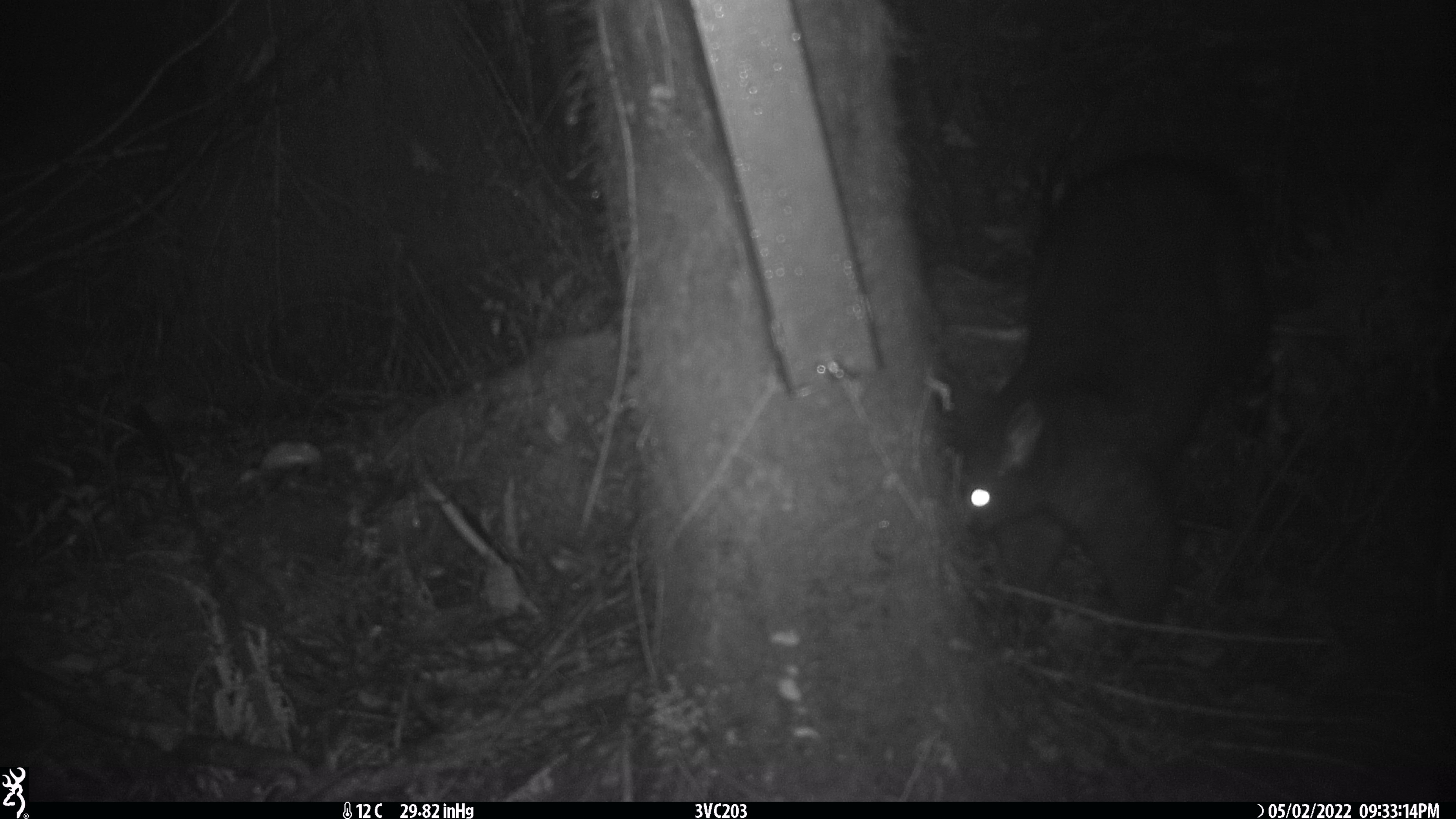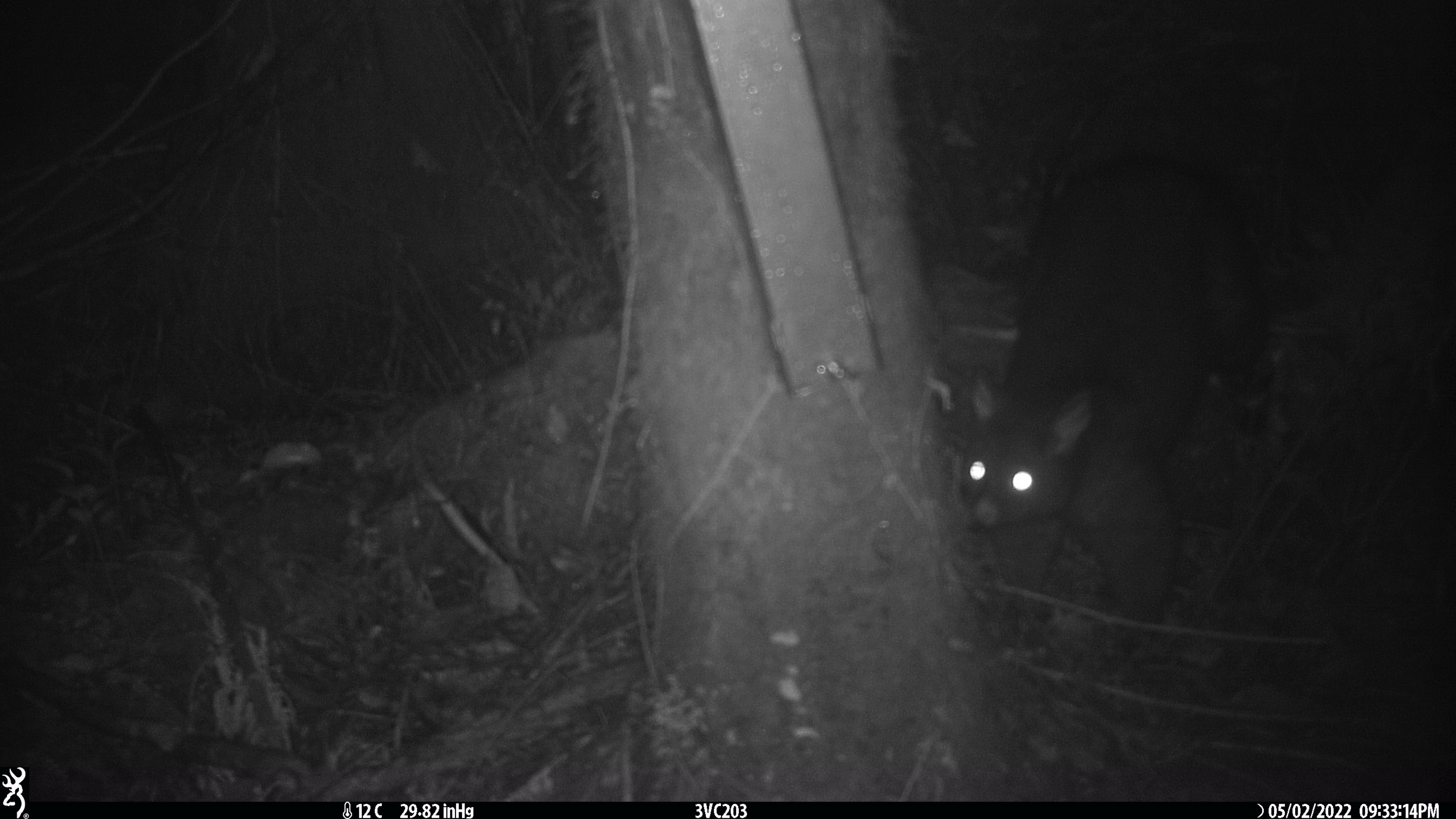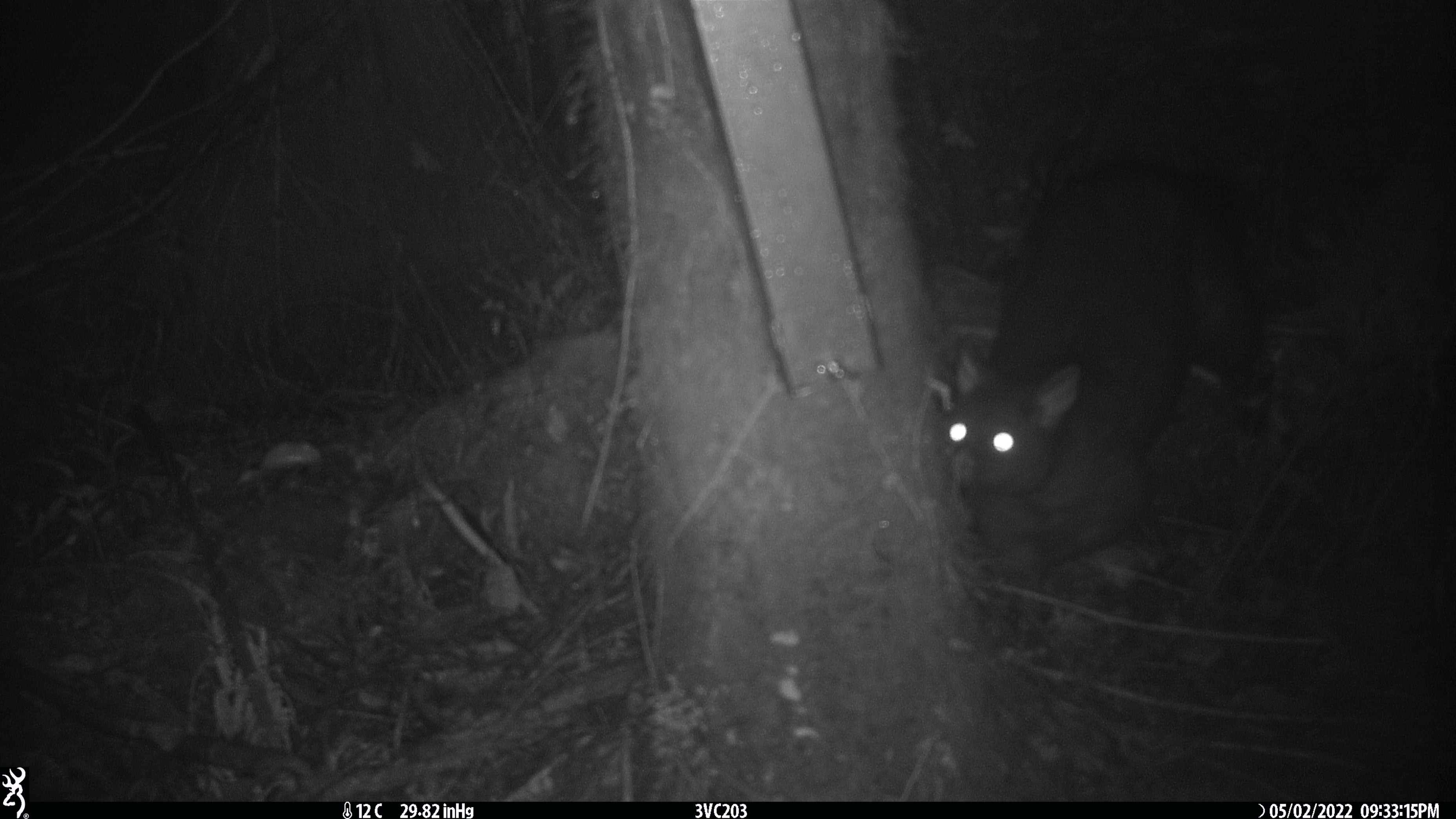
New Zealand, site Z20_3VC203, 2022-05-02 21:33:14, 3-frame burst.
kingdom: Animalia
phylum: Chordata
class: Mammalia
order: Diprotodontia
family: Phalangeridae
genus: Trichosurus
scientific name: Trichosurus vulpecula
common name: common brushtail possum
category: possum